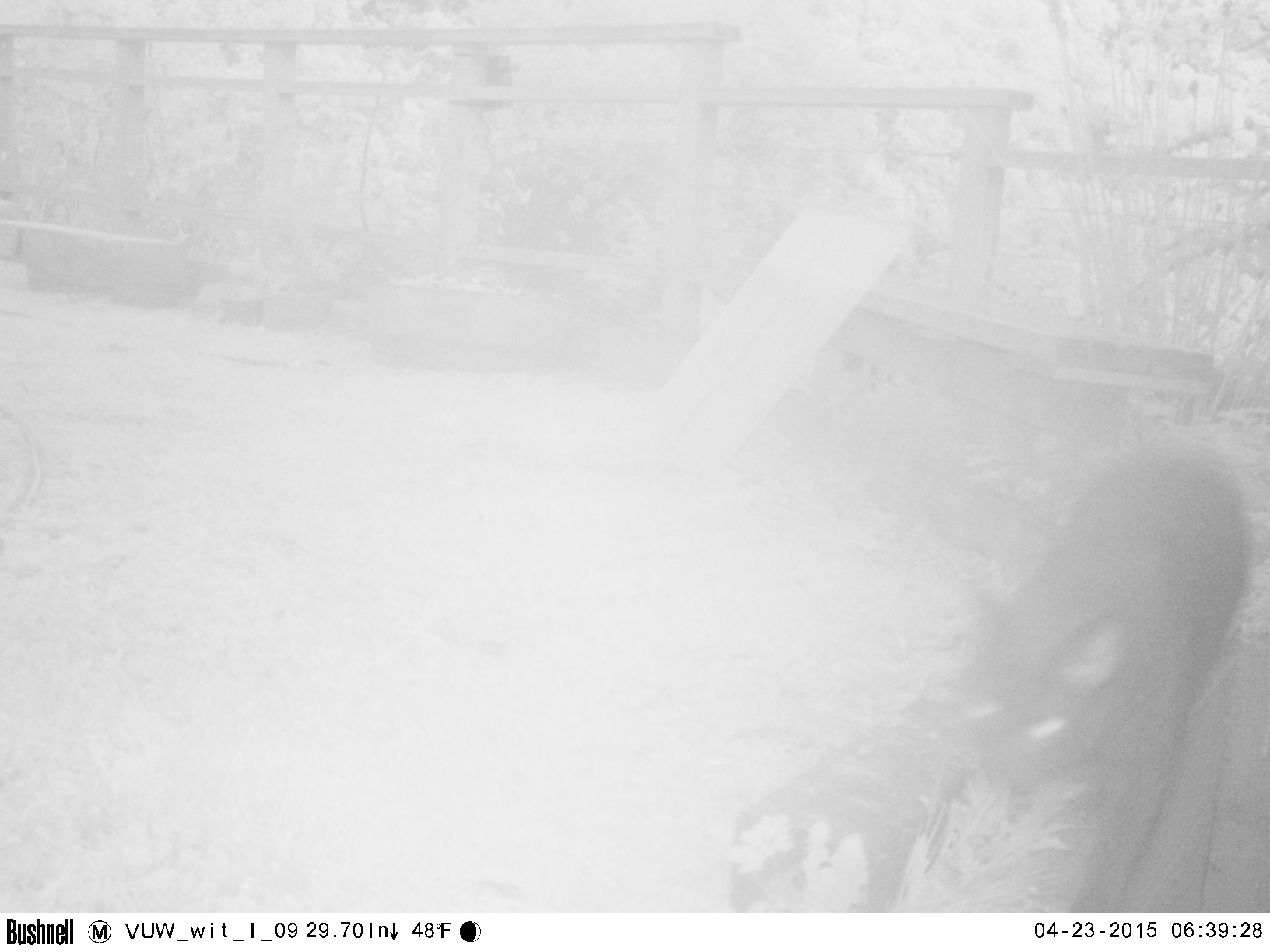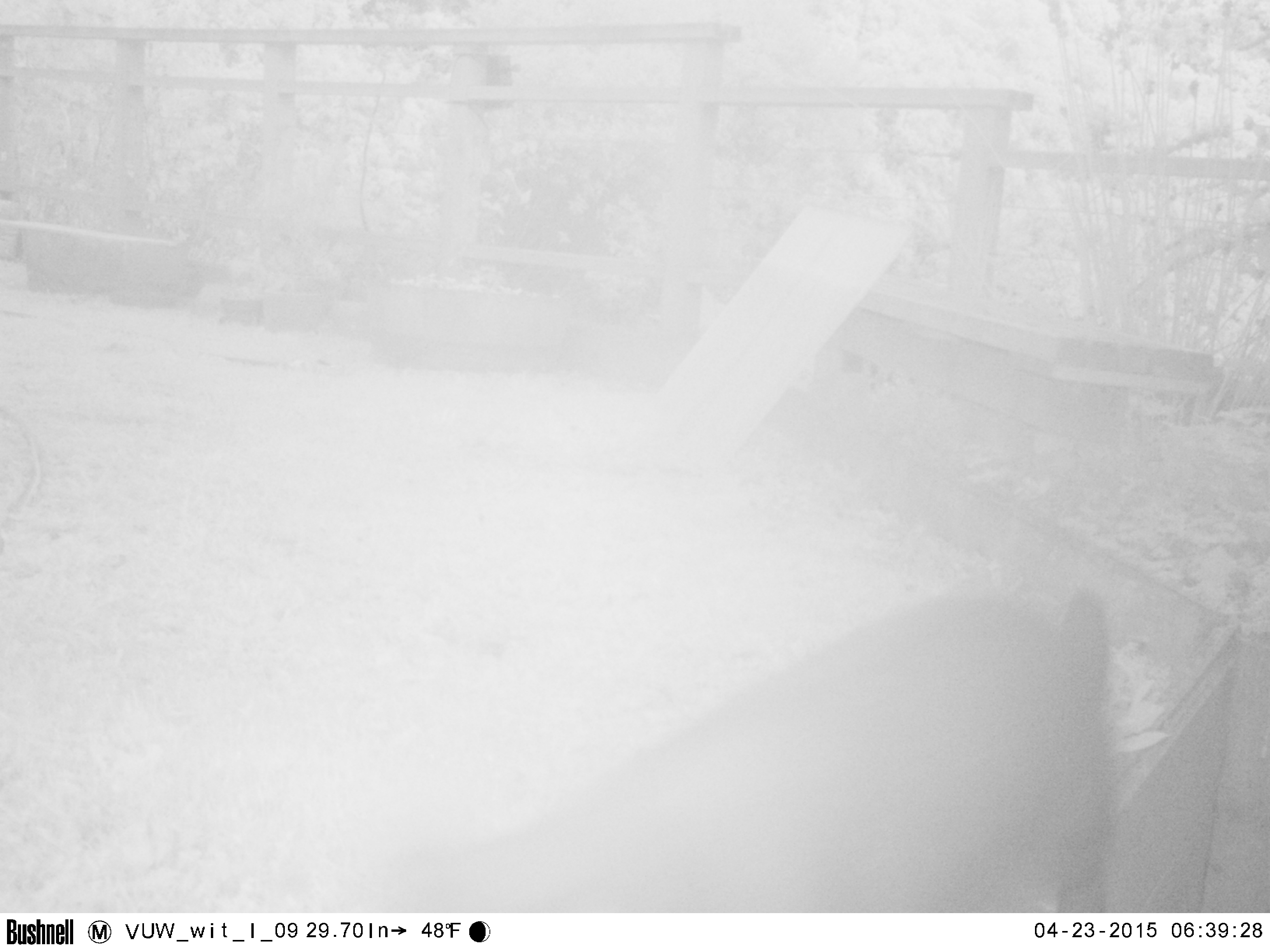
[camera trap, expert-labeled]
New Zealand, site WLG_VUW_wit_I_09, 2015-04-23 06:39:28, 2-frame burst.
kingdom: Animalia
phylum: Chordata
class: Mammalia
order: Carnivora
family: Felidae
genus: Felis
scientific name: Felis catus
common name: domestic cat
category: cat